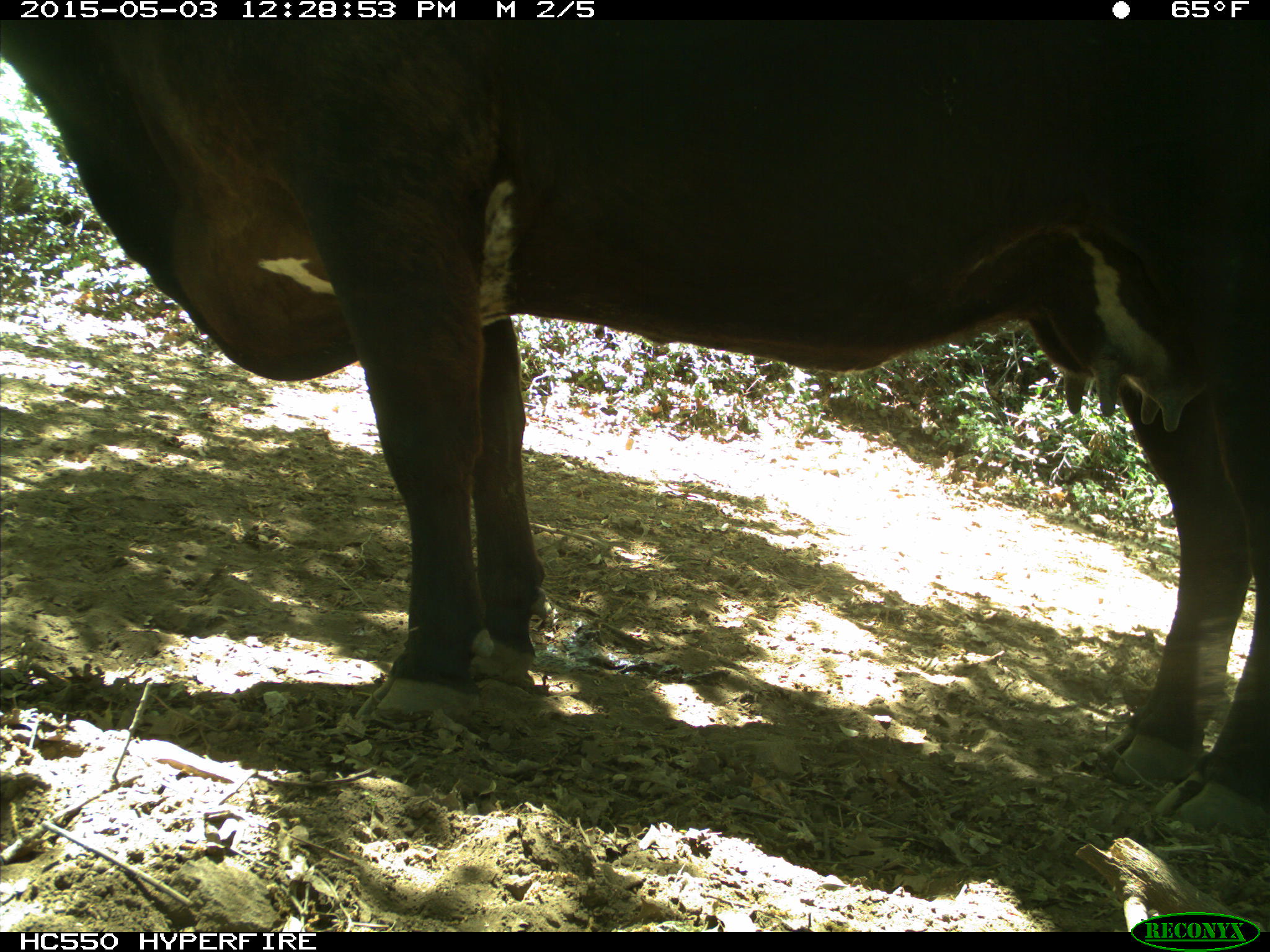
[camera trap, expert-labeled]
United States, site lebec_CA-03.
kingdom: Animalia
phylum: Chordata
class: Mammalia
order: Artiodactyla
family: Bovidae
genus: Bos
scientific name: Bos taurus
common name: domestic cow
Bos taurus (domestic cow).